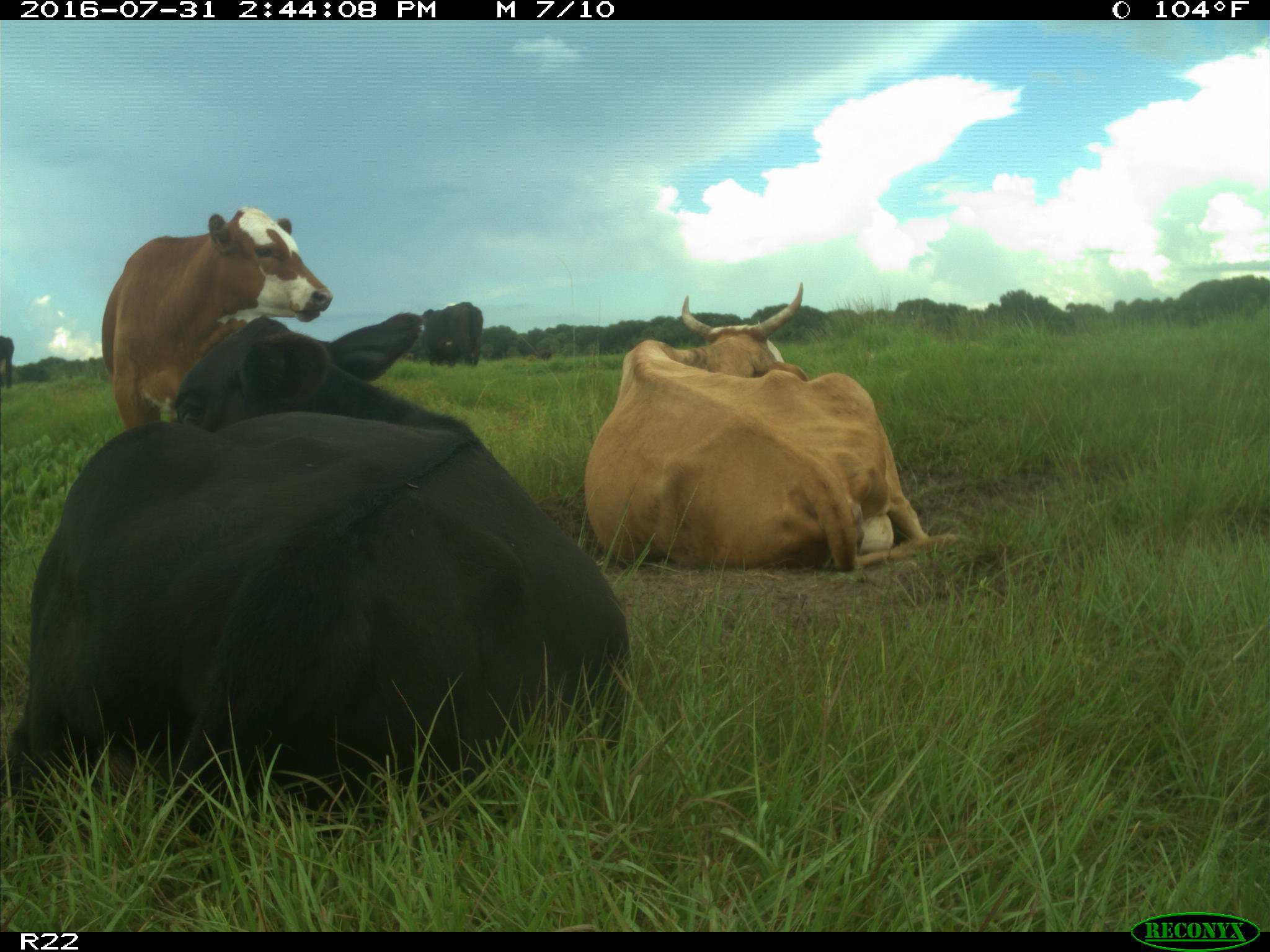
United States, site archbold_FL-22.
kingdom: Animalia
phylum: Chordata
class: Mammalia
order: Artiodactyla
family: Bovidae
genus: Bos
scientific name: Bos taurus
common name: domestic cow